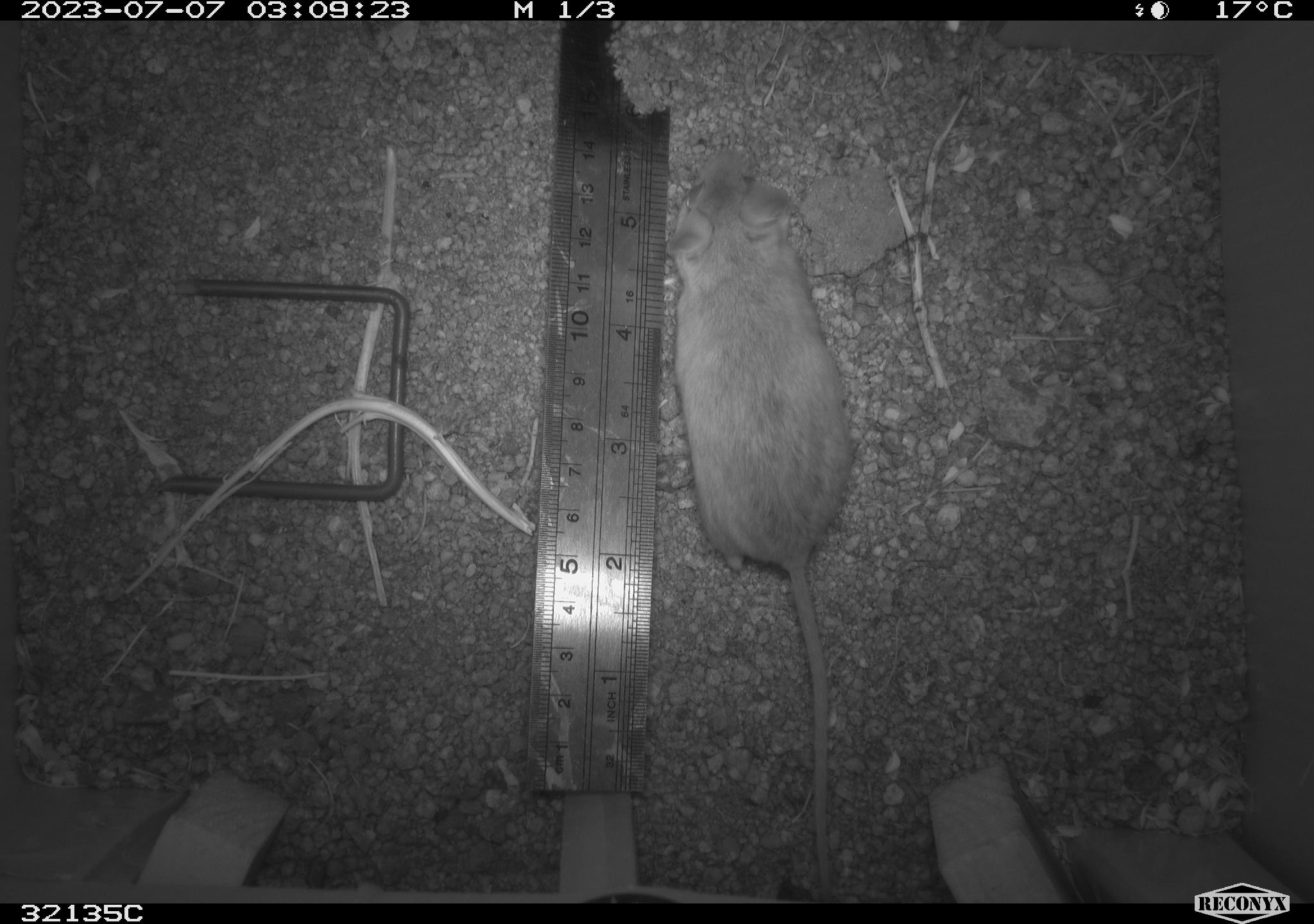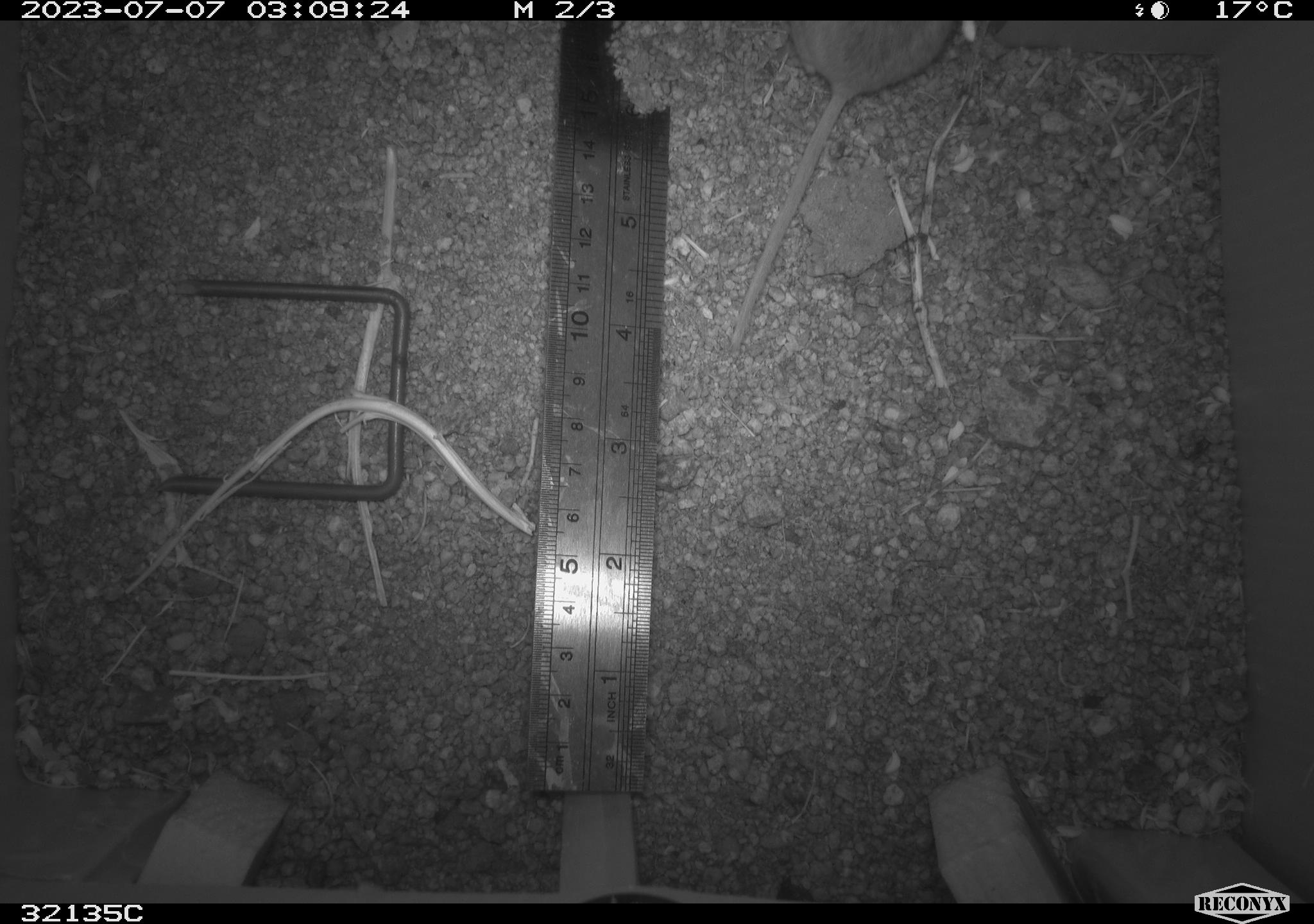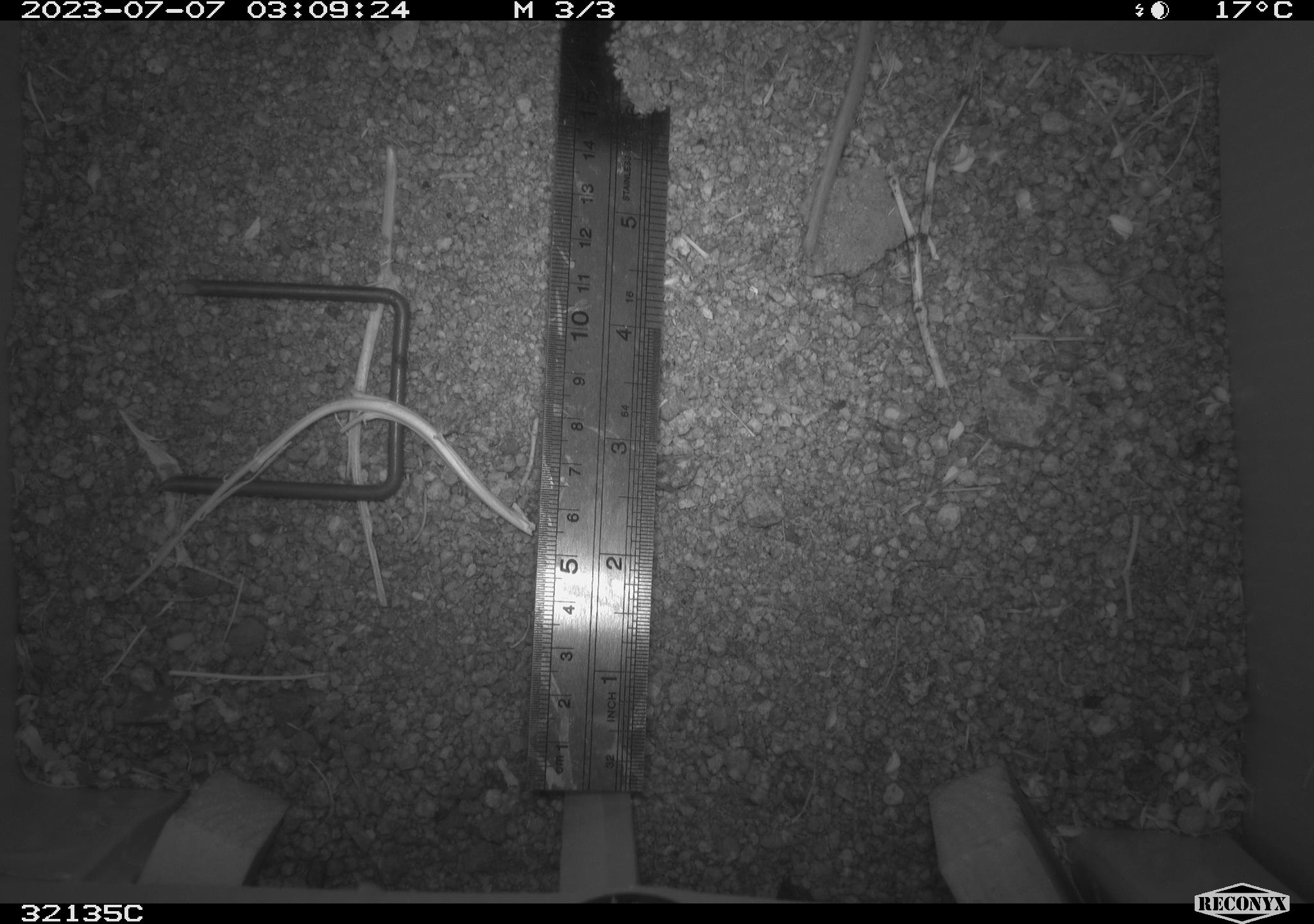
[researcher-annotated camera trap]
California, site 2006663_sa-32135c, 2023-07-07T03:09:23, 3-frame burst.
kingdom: Animalia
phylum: Chordata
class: Mammalia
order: Rodentia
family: Cricetidae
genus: Peromyscus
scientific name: Peromyscus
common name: deer mice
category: peromyscus species